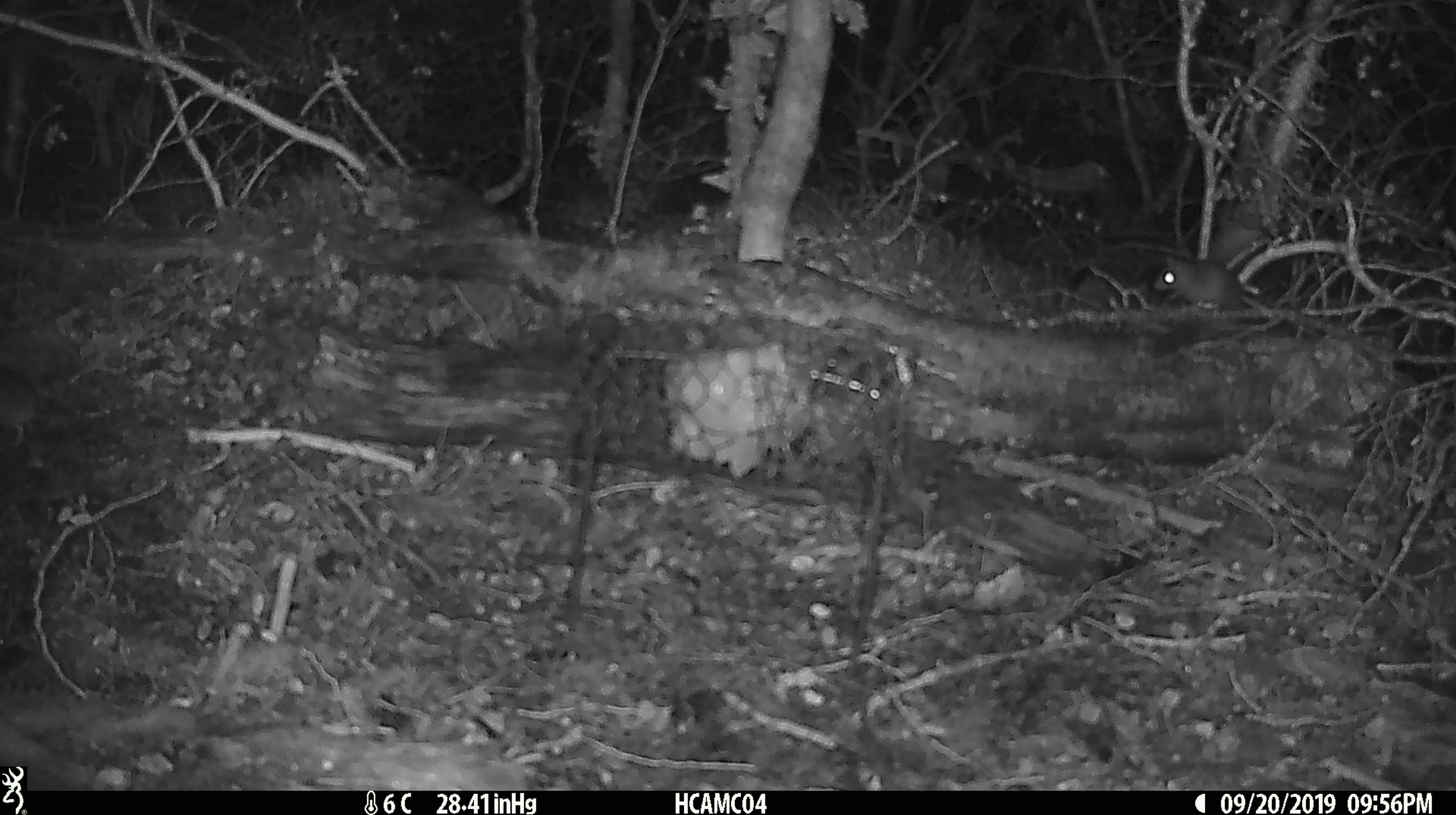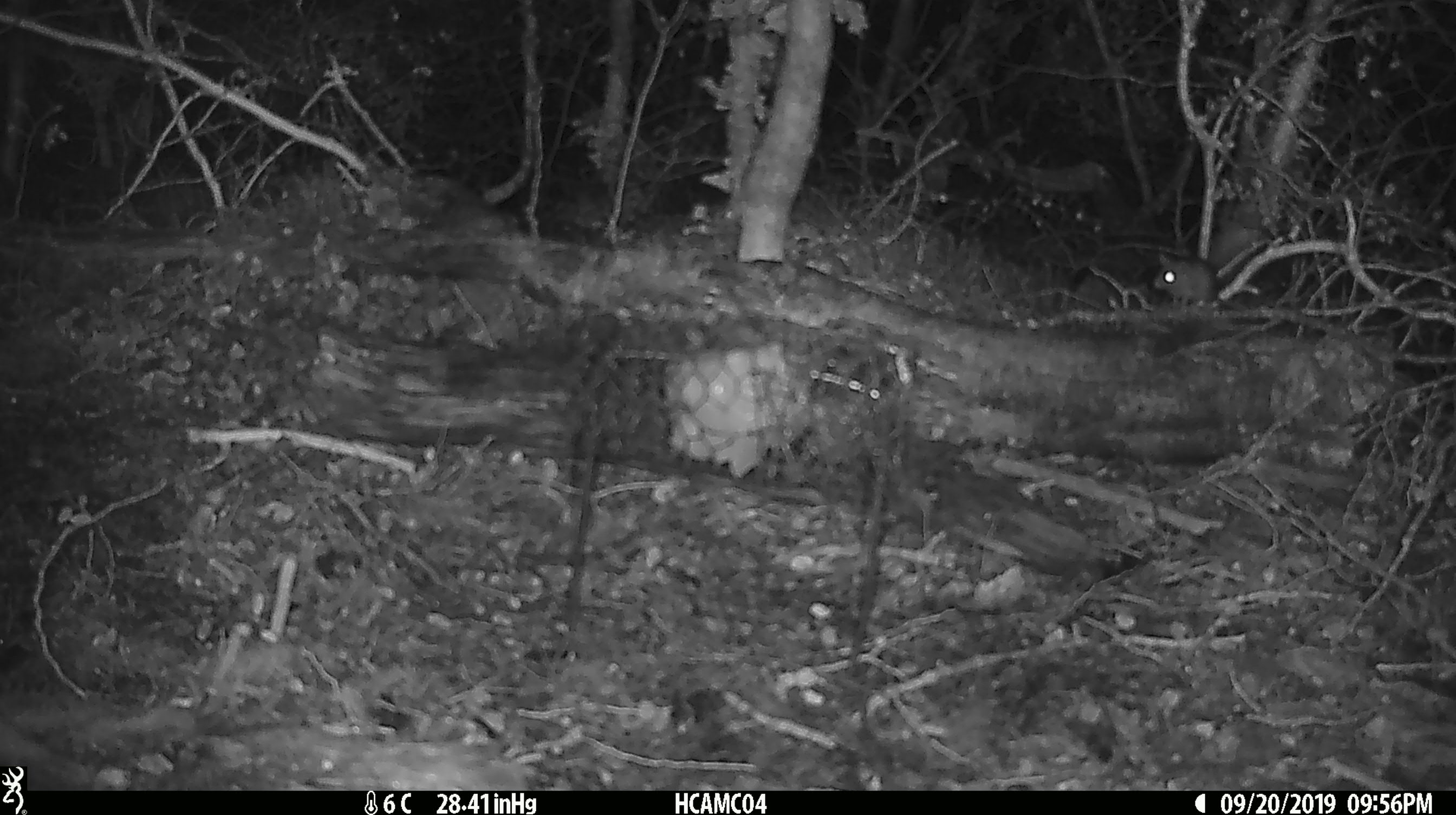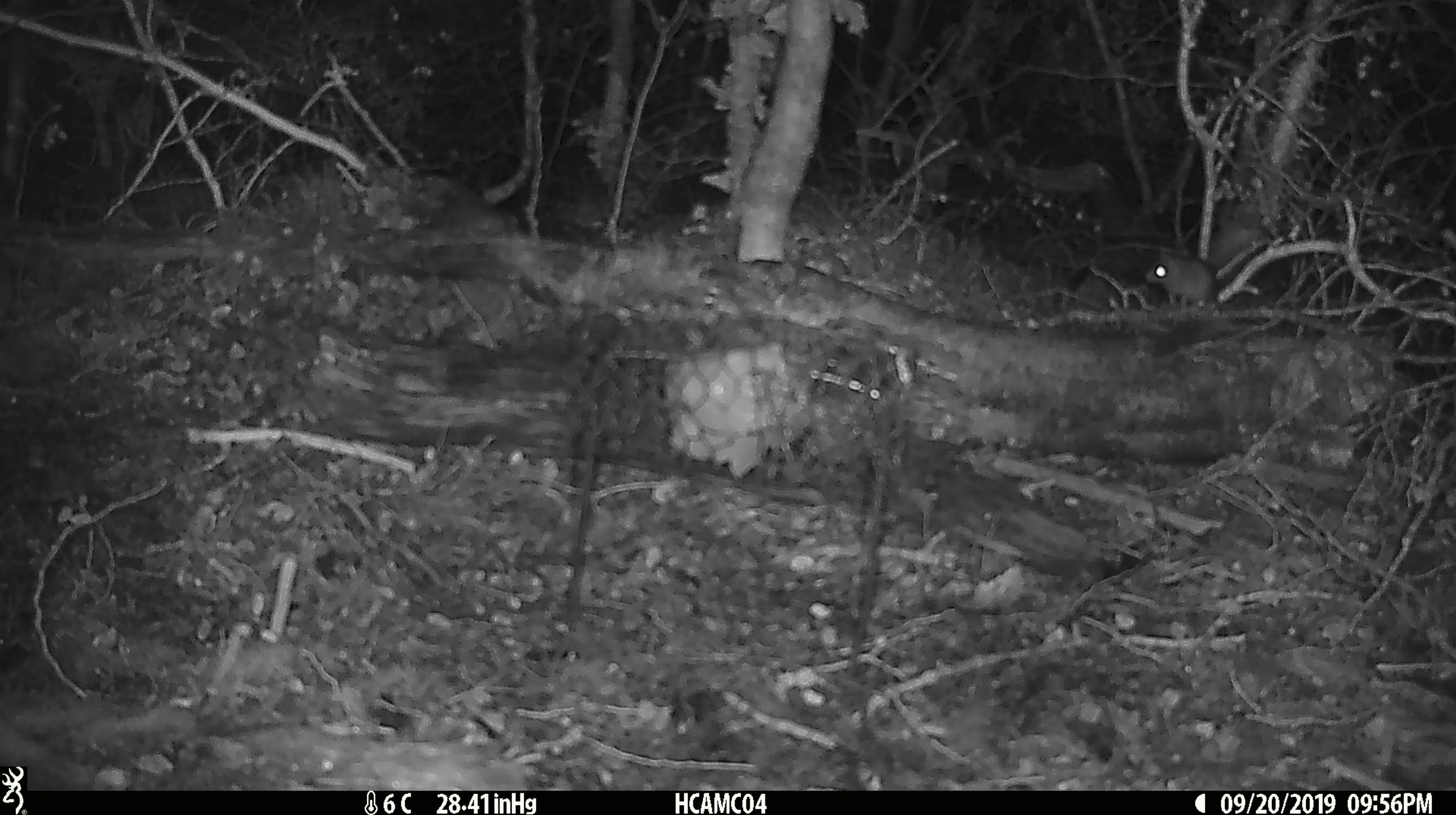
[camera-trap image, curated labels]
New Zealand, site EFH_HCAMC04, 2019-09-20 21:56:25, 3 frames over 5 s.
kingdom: Animalia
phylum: Chordata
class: Mammalia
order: Rodentia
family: Muridae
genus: Mus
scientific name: Mus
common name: mouse